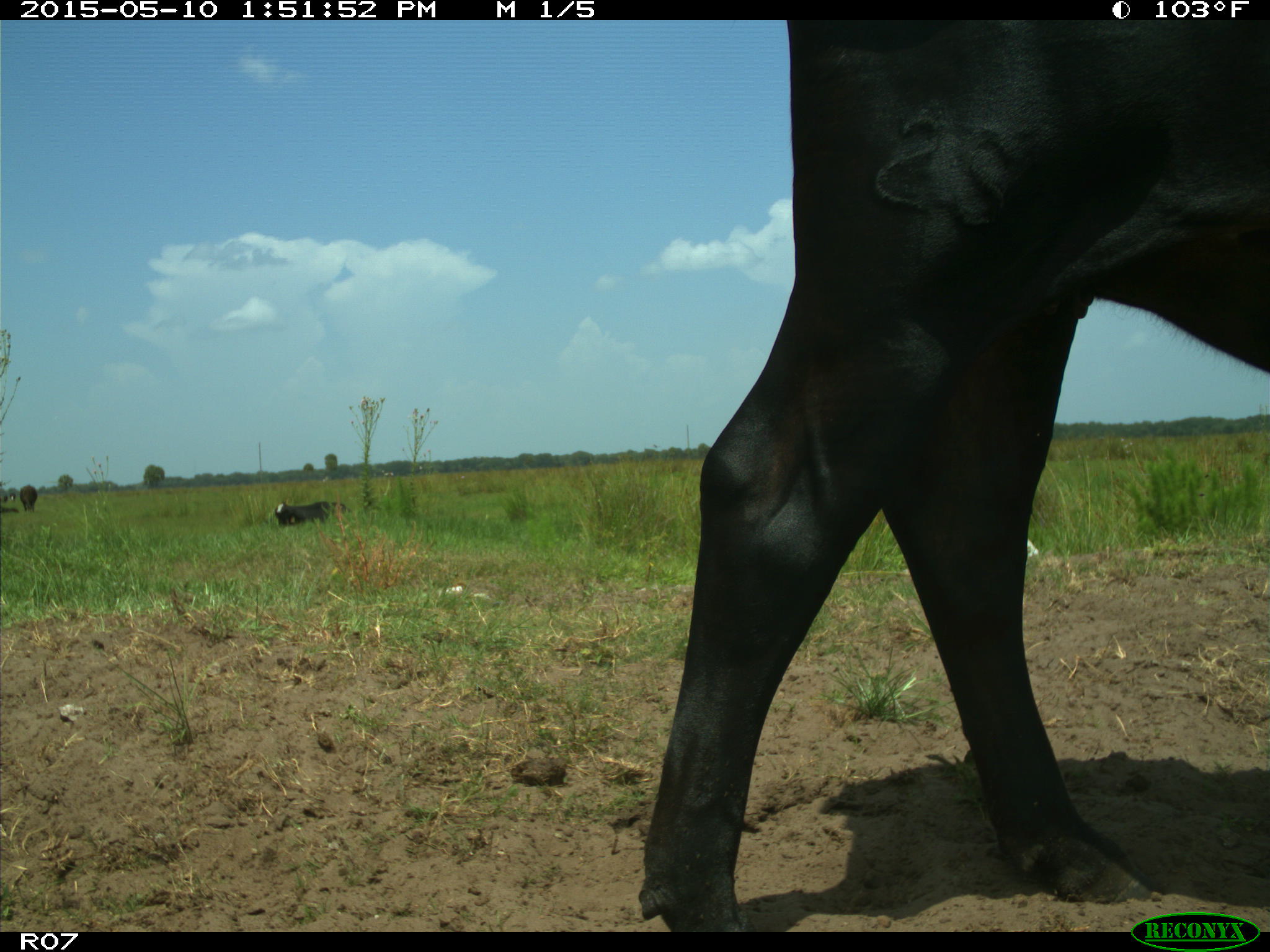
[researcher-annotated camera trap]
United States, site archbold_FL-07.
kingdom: Animalia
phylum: Chordata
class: Mammalia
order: Artiodactyla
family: Bovidae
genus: Bos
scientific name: Bos taurus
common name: domestic cow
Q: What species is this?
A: Bos taurus (domestic cow).